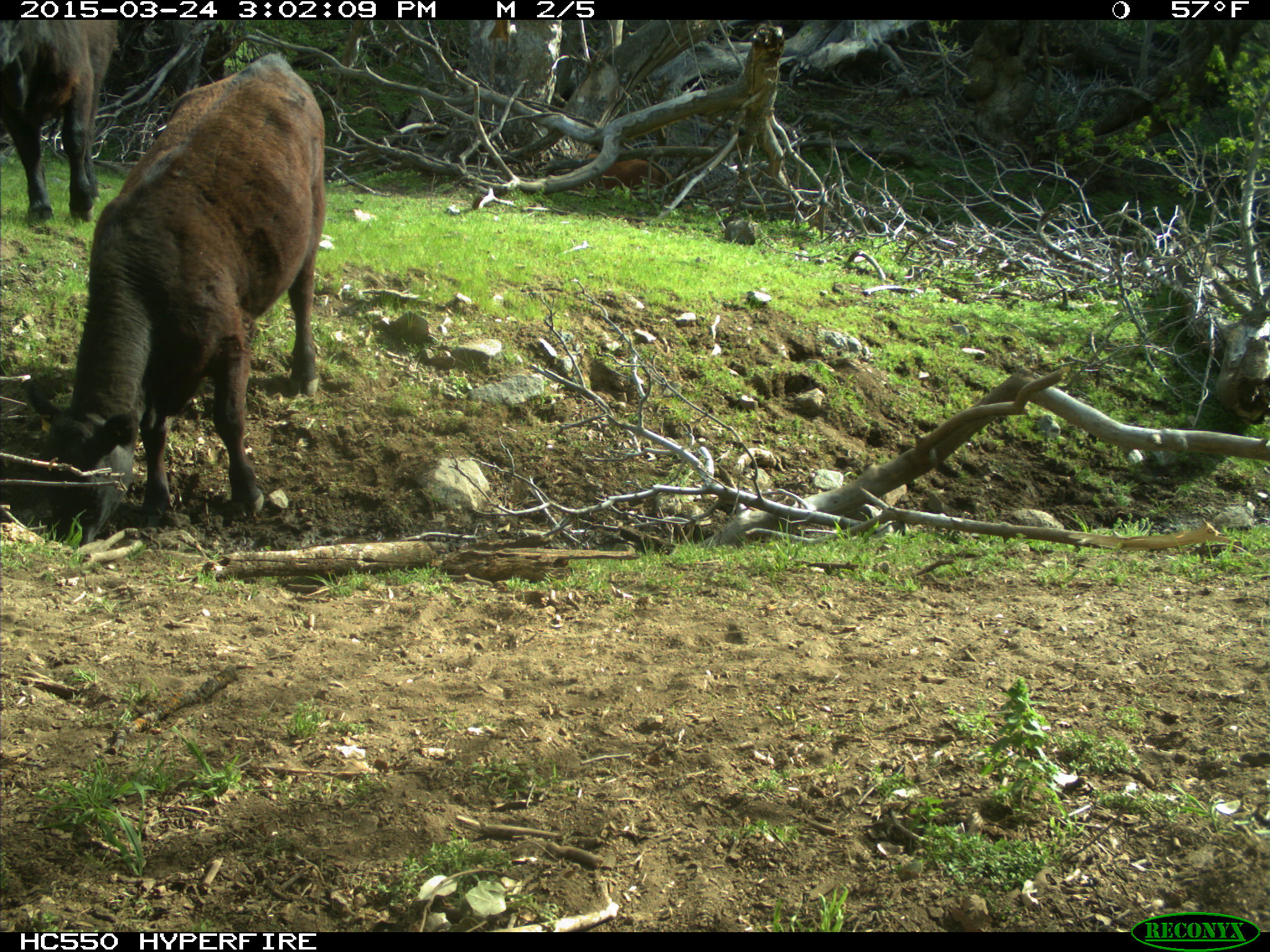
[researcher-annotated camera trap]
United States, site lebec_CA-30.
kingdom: Animalia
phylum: Chordata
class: Mammalia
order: Artiodactyla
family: Bovidae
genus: Bos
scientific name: Bos taurus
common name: domestic cow